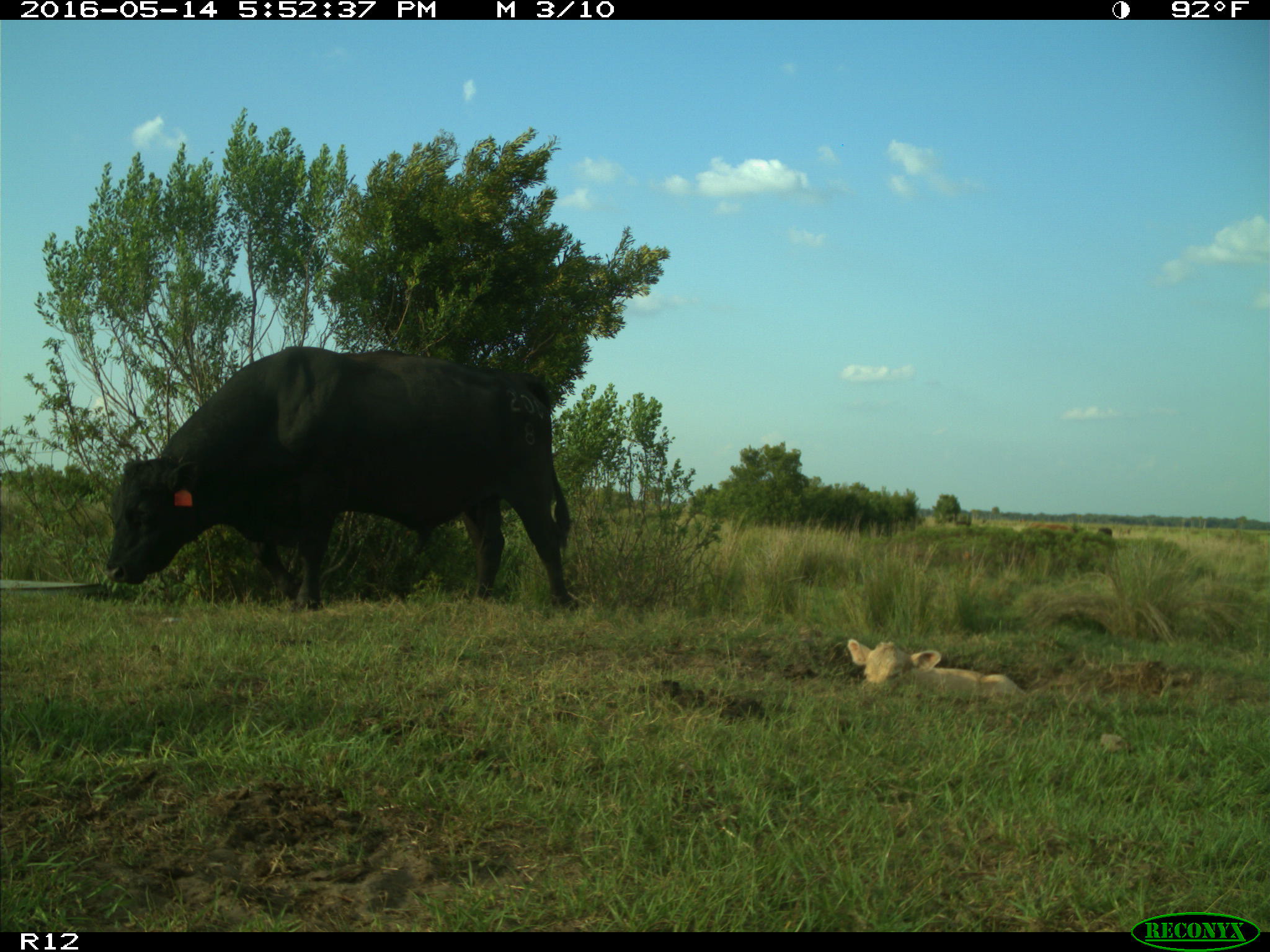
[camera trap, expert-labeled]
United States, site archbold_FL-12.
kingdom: Animalia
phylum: Chordata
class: Mammalia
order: Artiodactyla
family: Bovidae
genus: Bos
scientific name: Bos taurus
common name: domestic cow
Bos taurus (domestic cow).